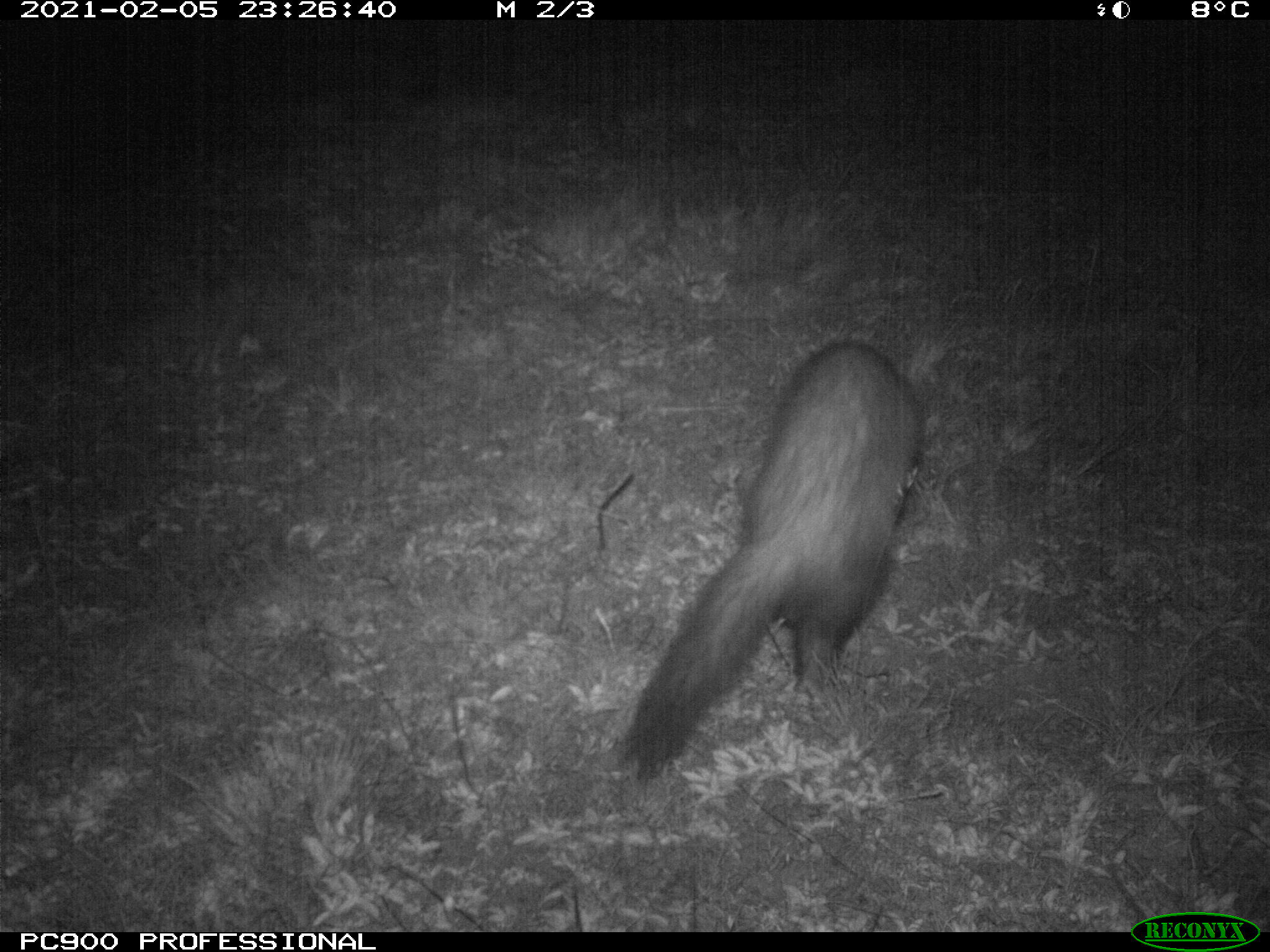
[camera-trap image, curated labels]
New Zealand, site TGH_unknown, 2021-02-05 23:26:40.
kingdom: Animalia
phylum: Chordata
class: Mammalia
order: Carnivora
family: Mustelidae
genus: Mustela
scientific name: Mustela furo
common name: ferret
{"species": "ferret (Mustela furo)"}